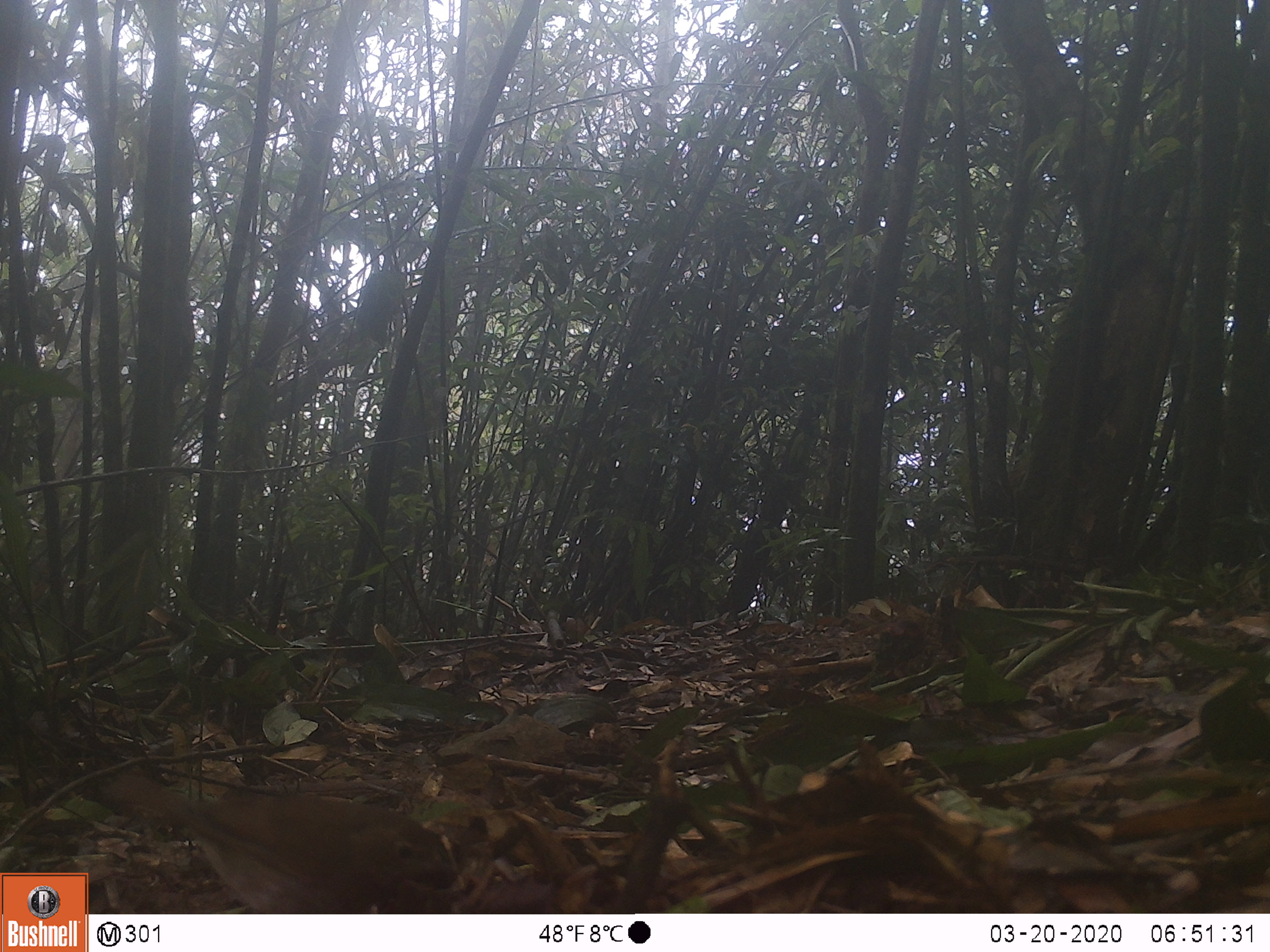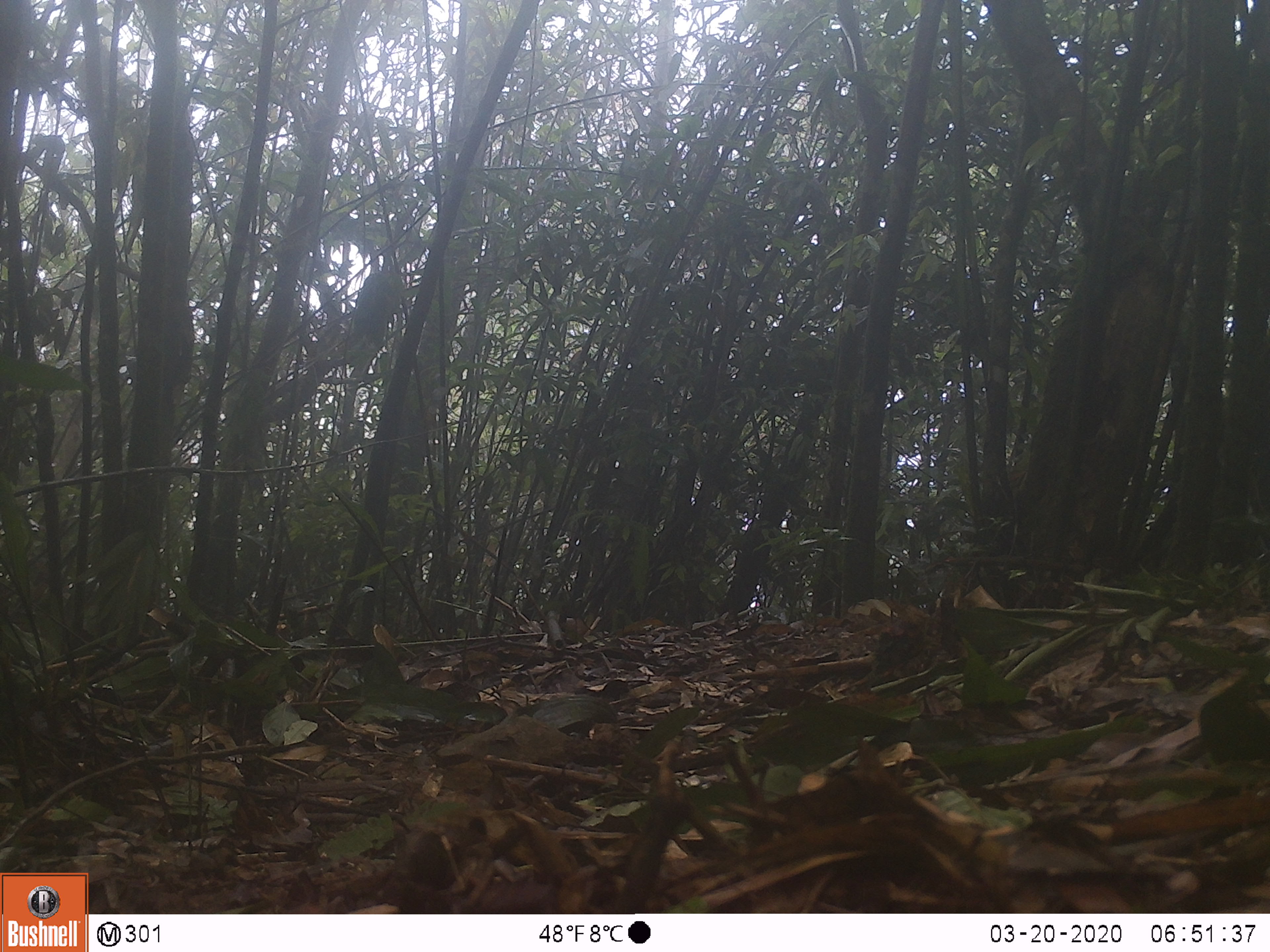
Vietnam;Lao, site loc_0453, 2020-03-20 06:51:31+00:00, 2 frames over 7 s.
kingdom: Animalia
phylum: Chordata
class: Aves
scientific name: Aves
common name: bird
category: unidentified bird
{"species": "unidentified bird (bird) (Aves)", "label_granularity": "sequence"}